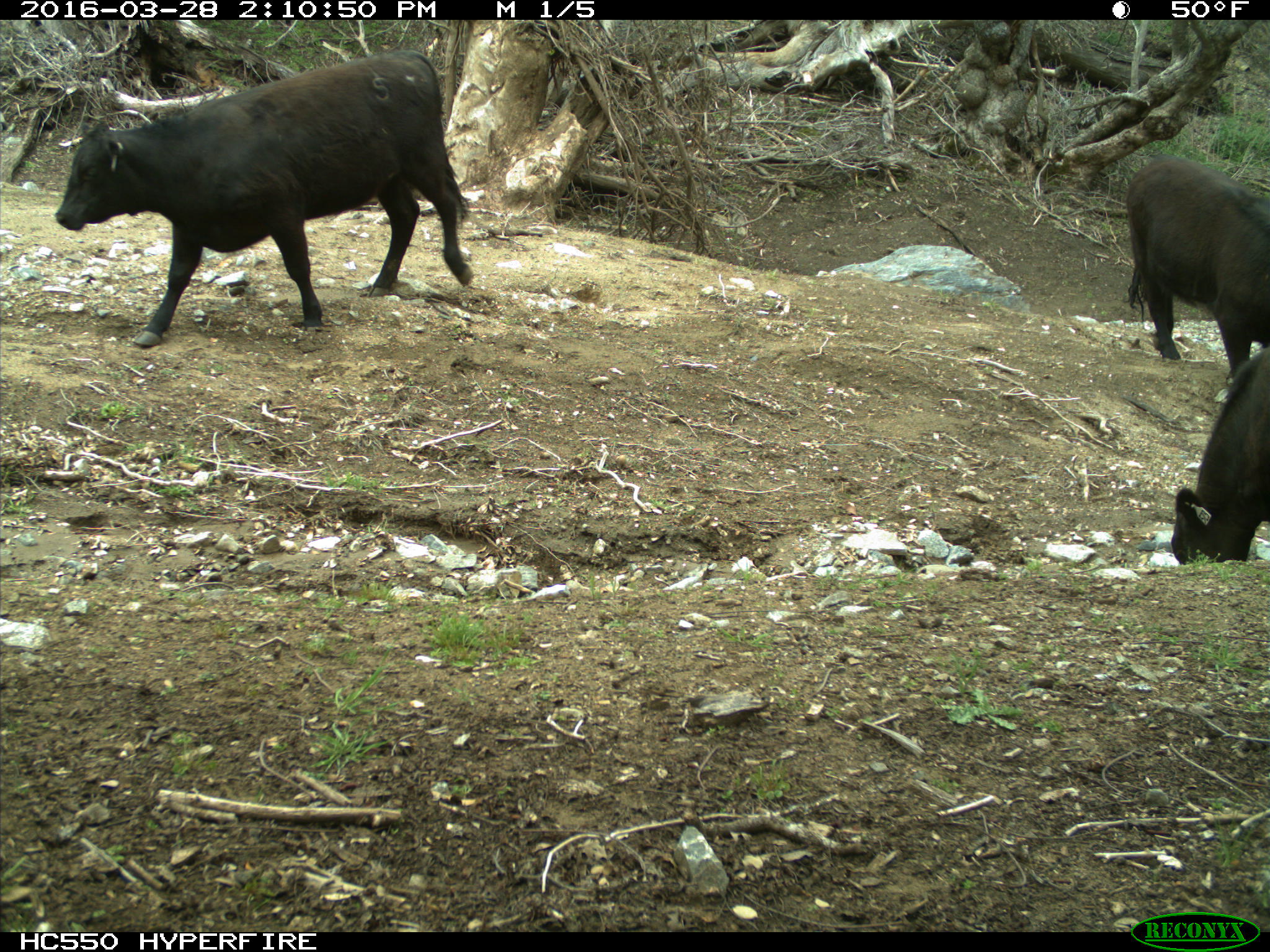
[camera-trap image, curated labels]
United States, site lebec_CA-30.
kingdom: Animalia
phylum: Chordata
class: Mammalia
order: Artiodactyla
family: Bovidae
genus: Bos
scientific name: Bos taurus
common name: domestic cow